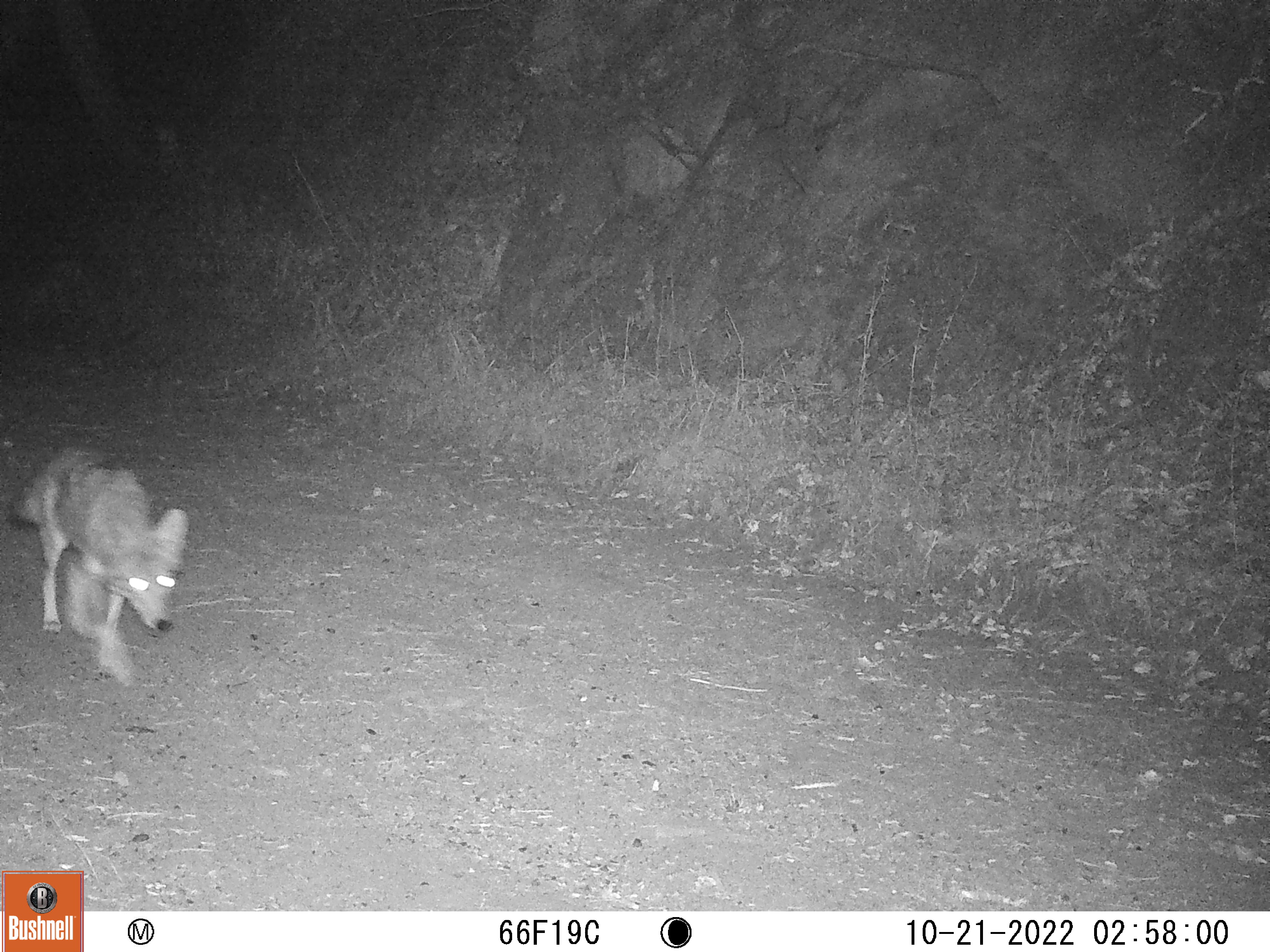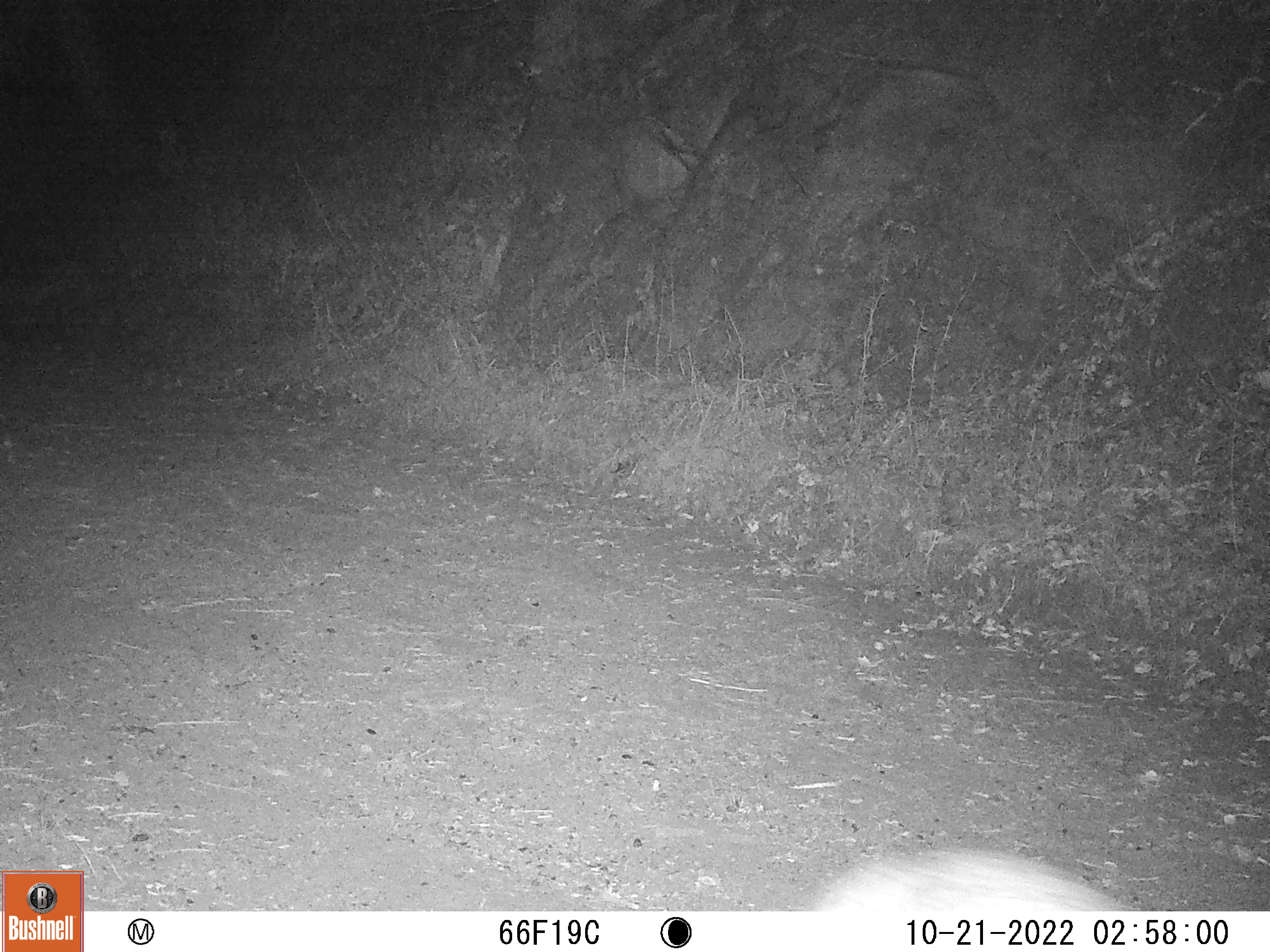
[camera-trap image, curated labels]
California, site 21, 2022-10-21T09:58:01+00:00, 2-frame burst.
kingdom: Animalia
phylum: Chordata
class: Mammalia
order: Carnivora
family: Canidae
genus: Canis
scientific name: Canis latrans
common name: coyote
Coyote (Canis latrans).